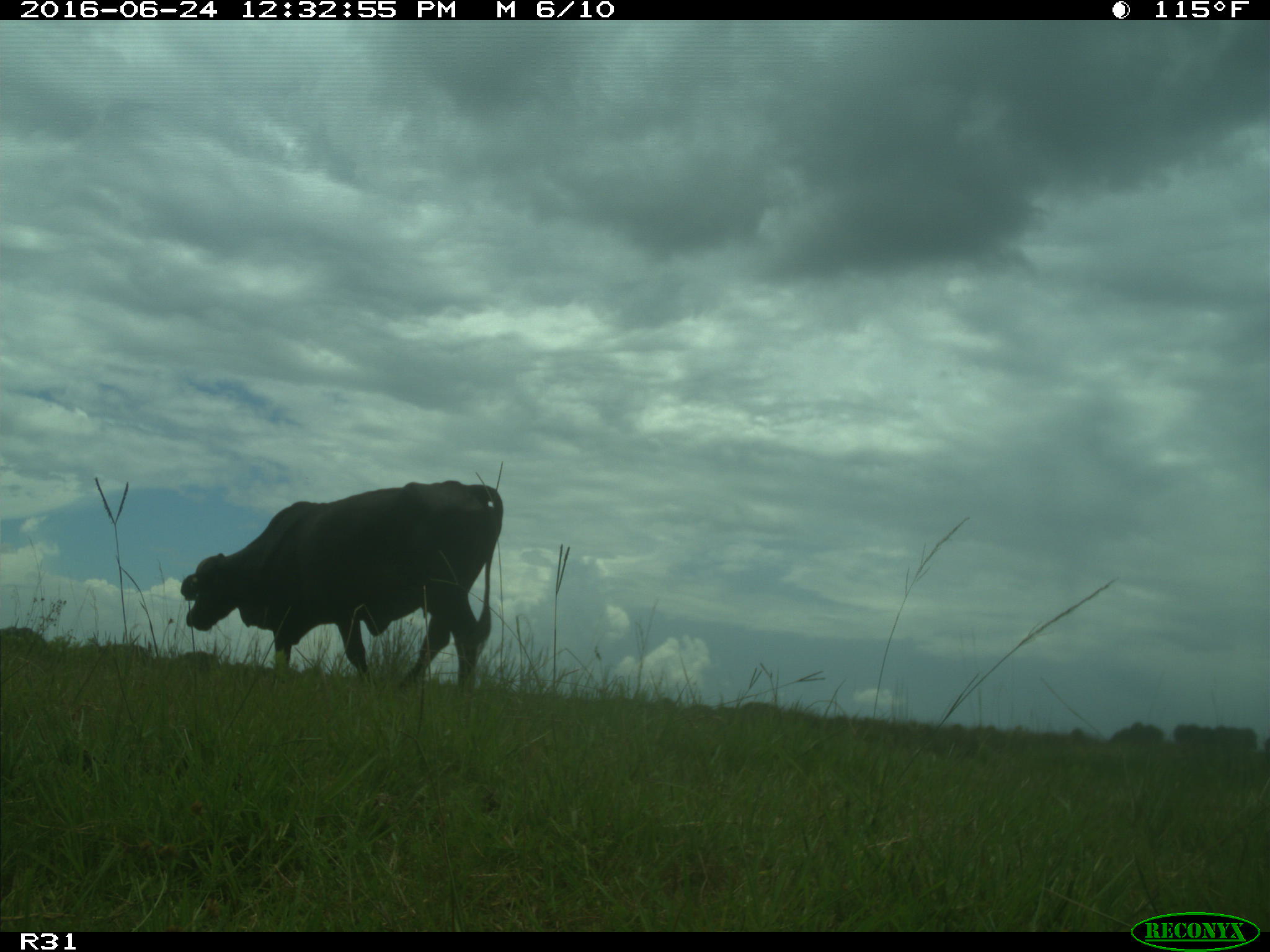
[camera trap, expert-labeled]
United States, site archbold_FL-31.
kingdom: Animalia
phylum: Chordata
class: Mammalia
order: Artiodactyla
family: Bovidae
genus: Bos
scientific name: Bos taurus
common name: domestic cow